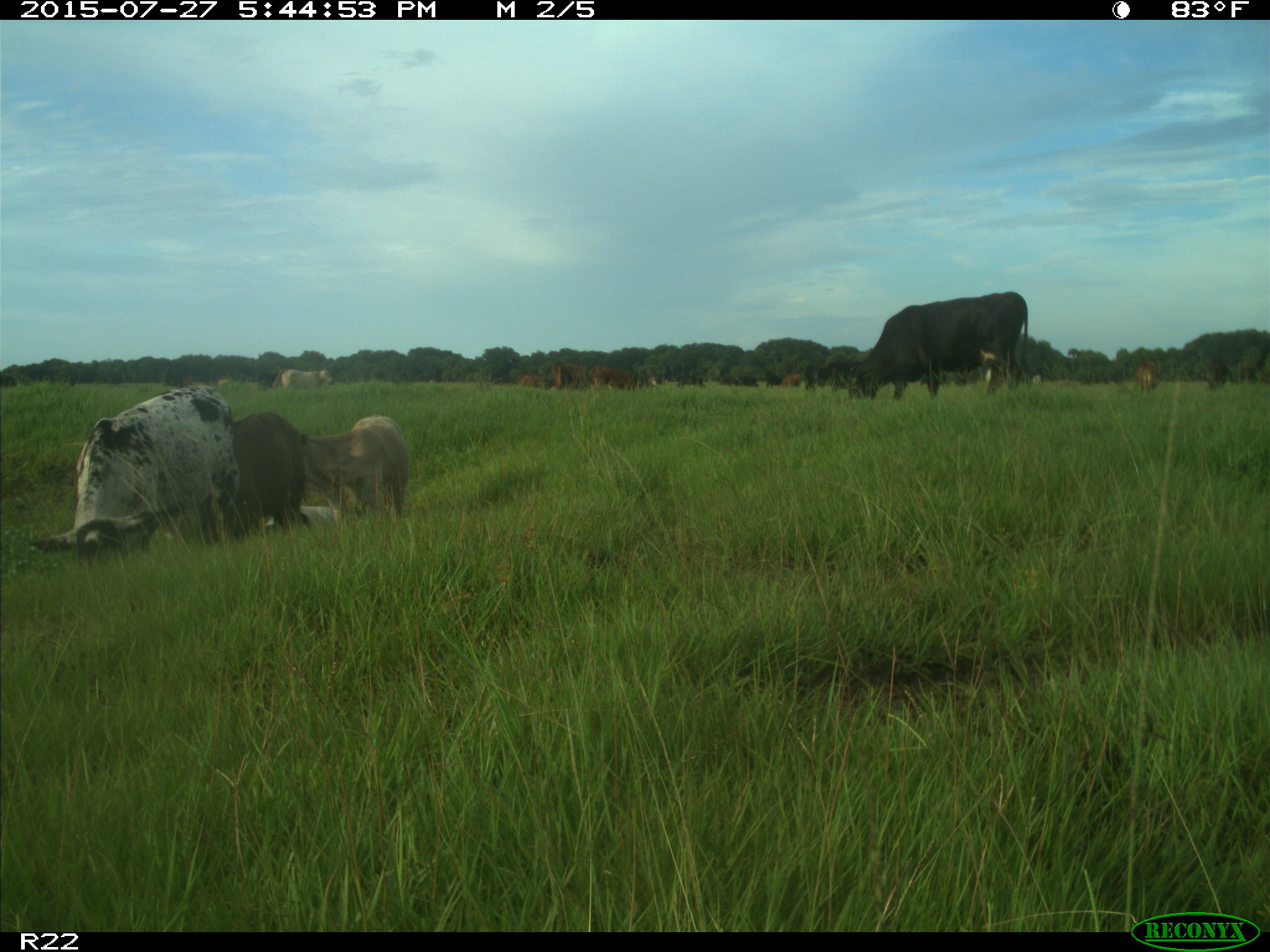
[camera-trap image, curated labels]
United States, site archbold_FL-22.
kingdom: Animalia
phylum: Chordata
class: Mammalia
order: Artiodactyla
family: Bovidae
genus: Bos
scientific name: Bos taurus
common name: domestic cow